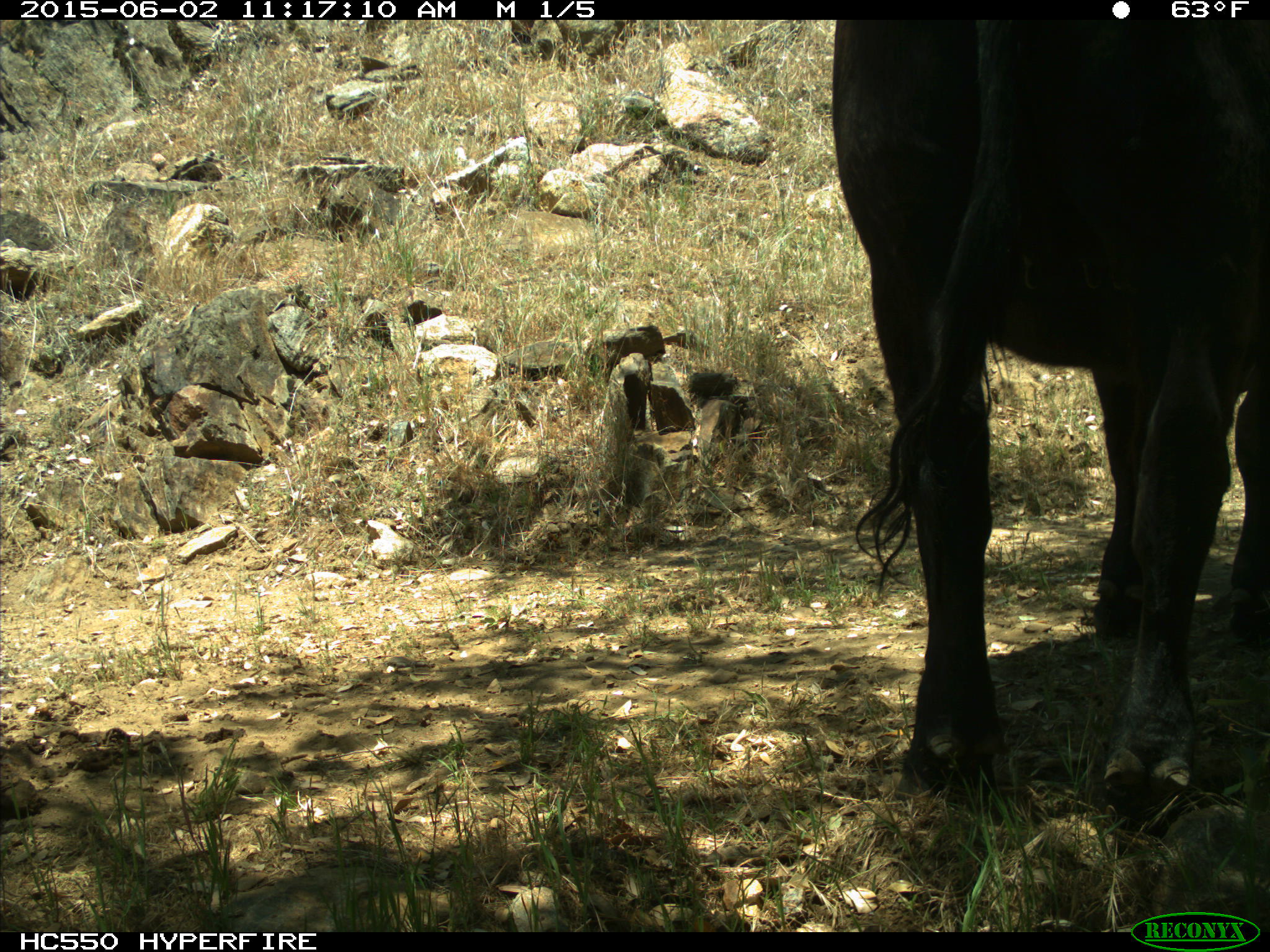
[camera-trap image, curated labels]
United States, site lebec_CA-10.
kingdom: Animalia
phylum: Chordata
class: Mammalia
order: Artiodactyla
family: Bovidae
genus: Bos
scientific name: Bos taurus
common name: domestic cow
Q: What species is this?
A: Bos taurus (domestic cow).